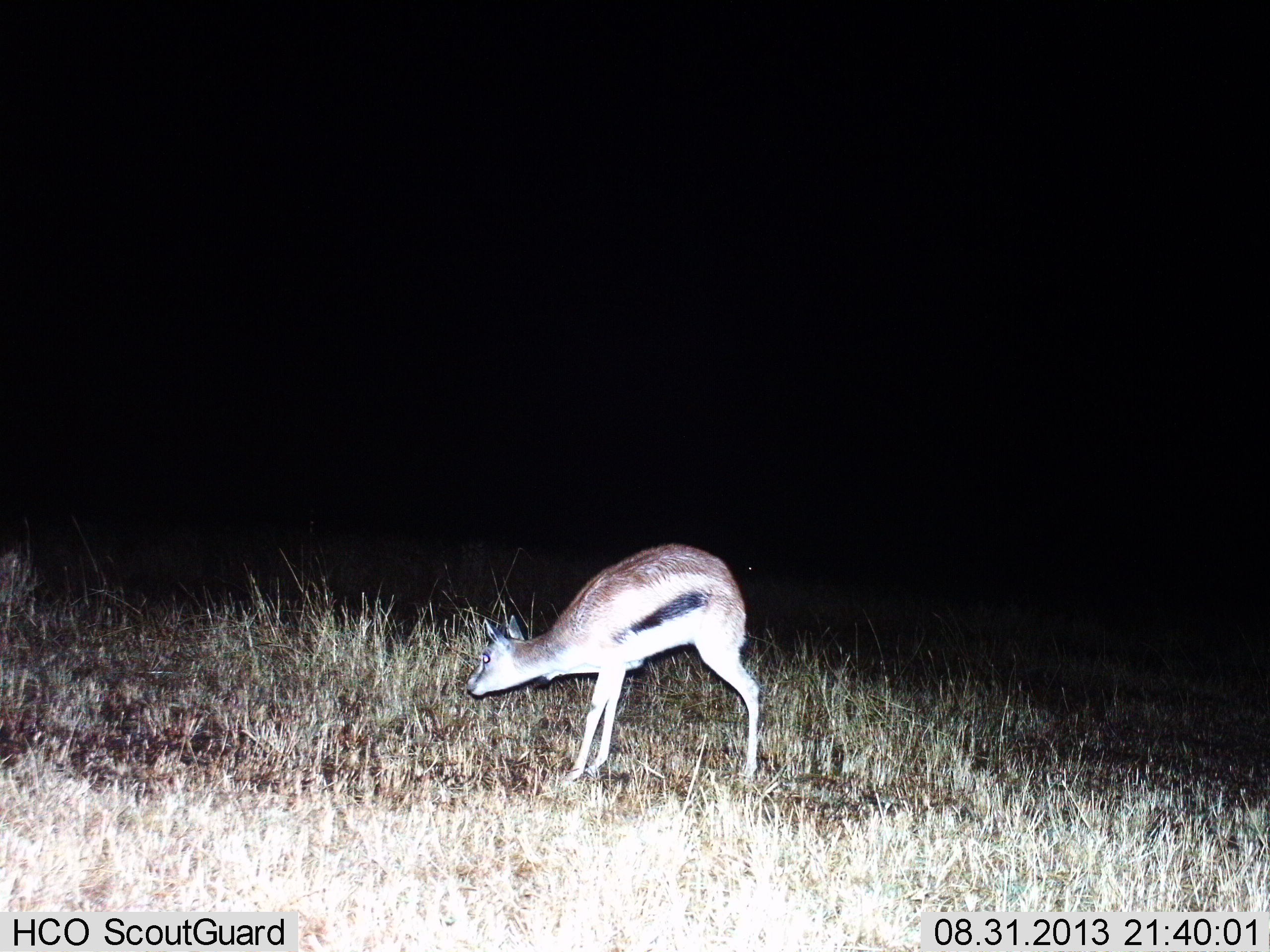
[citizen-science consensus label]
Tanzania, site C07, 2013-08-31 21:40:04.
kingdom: Animalia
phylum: Chordata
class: Mammalia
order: Artiodactyla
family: Bovidae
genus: Eudorcas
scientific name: Eudorcas thomsonii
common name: thomson's gazelle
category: gazellethomsons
Gazellethomsons (thomson's gazelle) (Eudorcas thomsonii), count 1. Behavior (volunteer vote fractions): standing 90%, resting 0%, moving 0%, interacting 0%. Young present (vote fraction): 30%. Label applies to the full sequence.